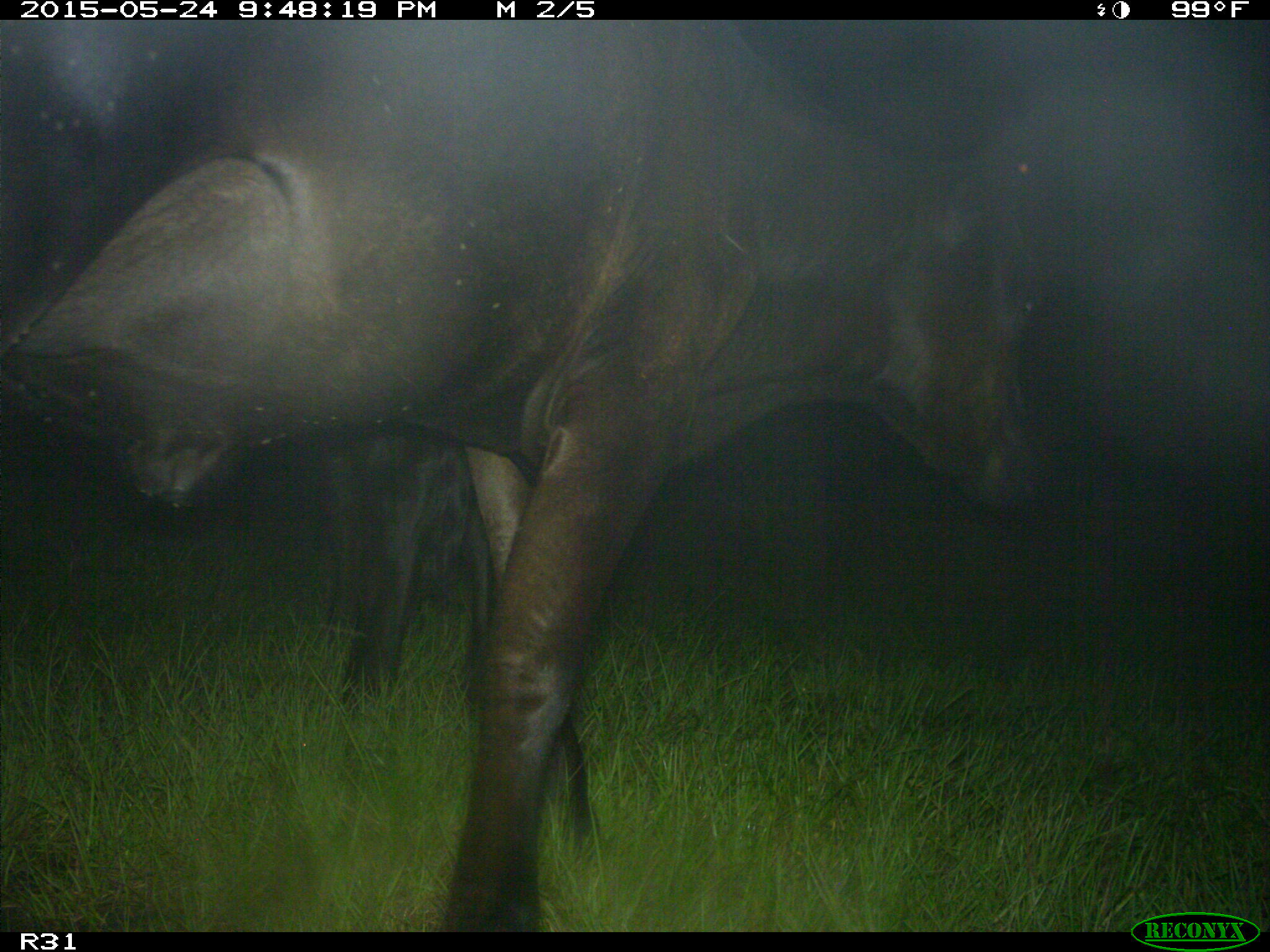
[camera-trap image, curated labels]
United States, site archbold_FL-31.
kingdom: Animalia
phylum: Chordata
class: Mammalia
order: Artiodactyla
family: Bovidae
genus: Bos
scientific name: Bos taurus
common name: domestic cow